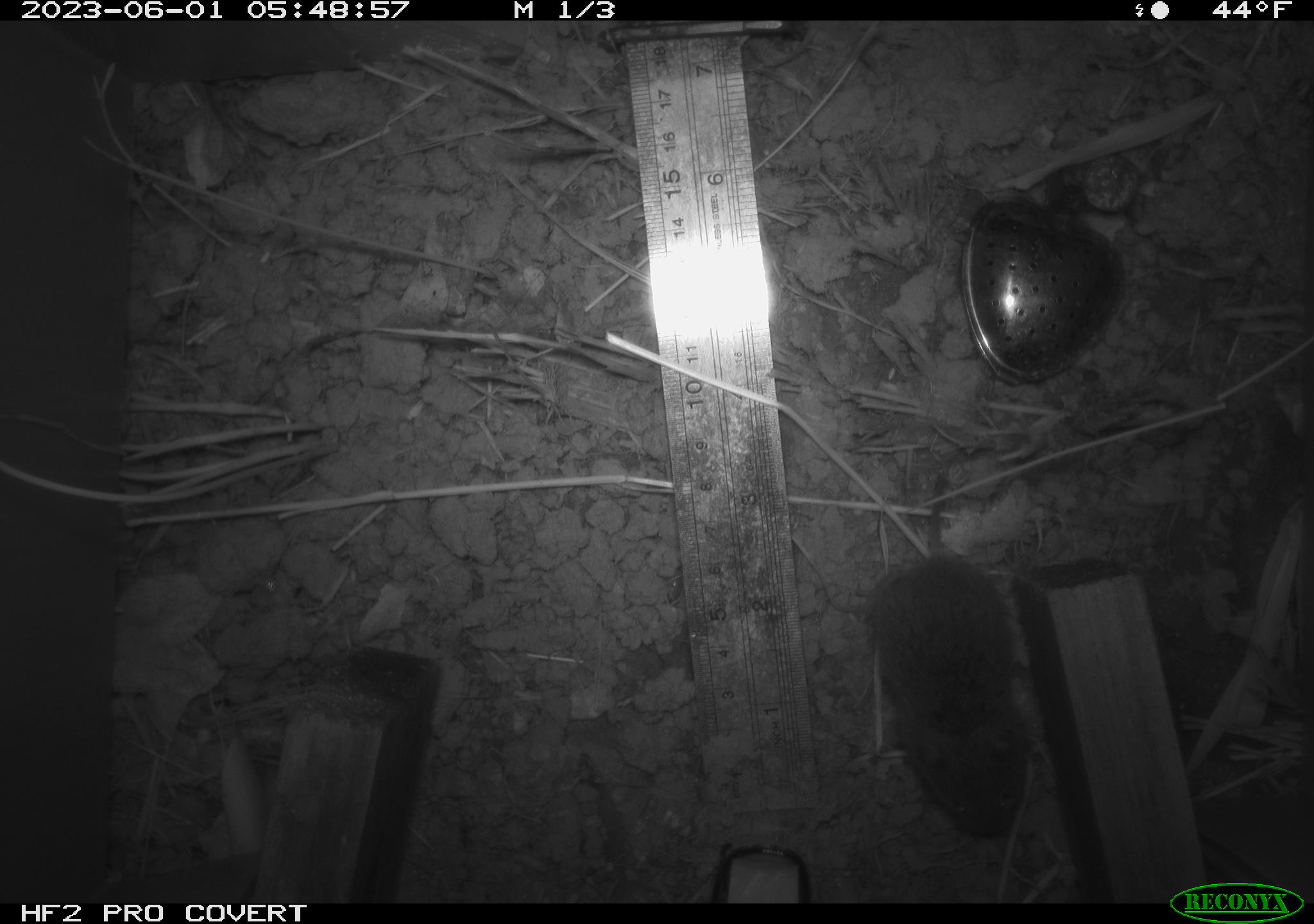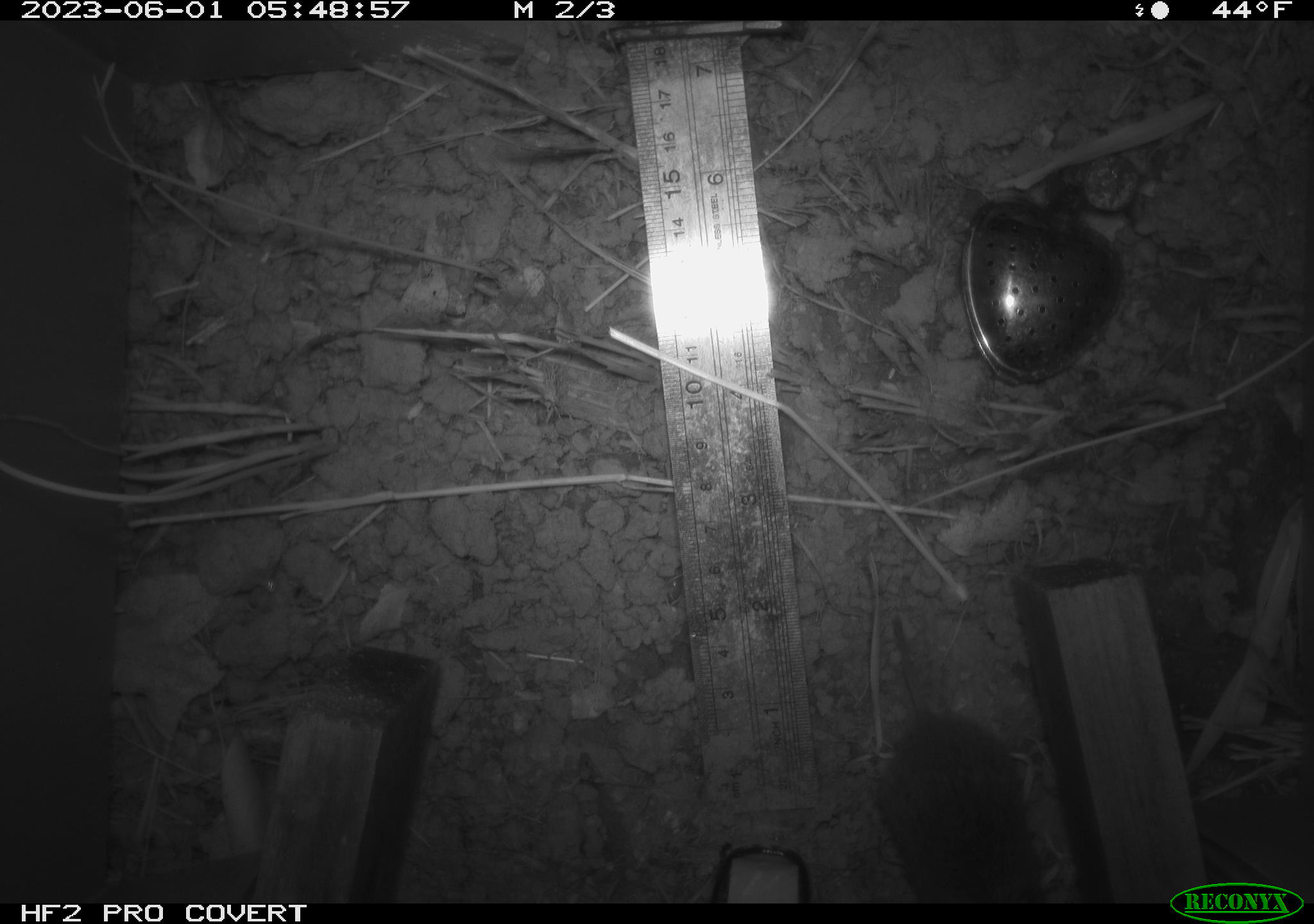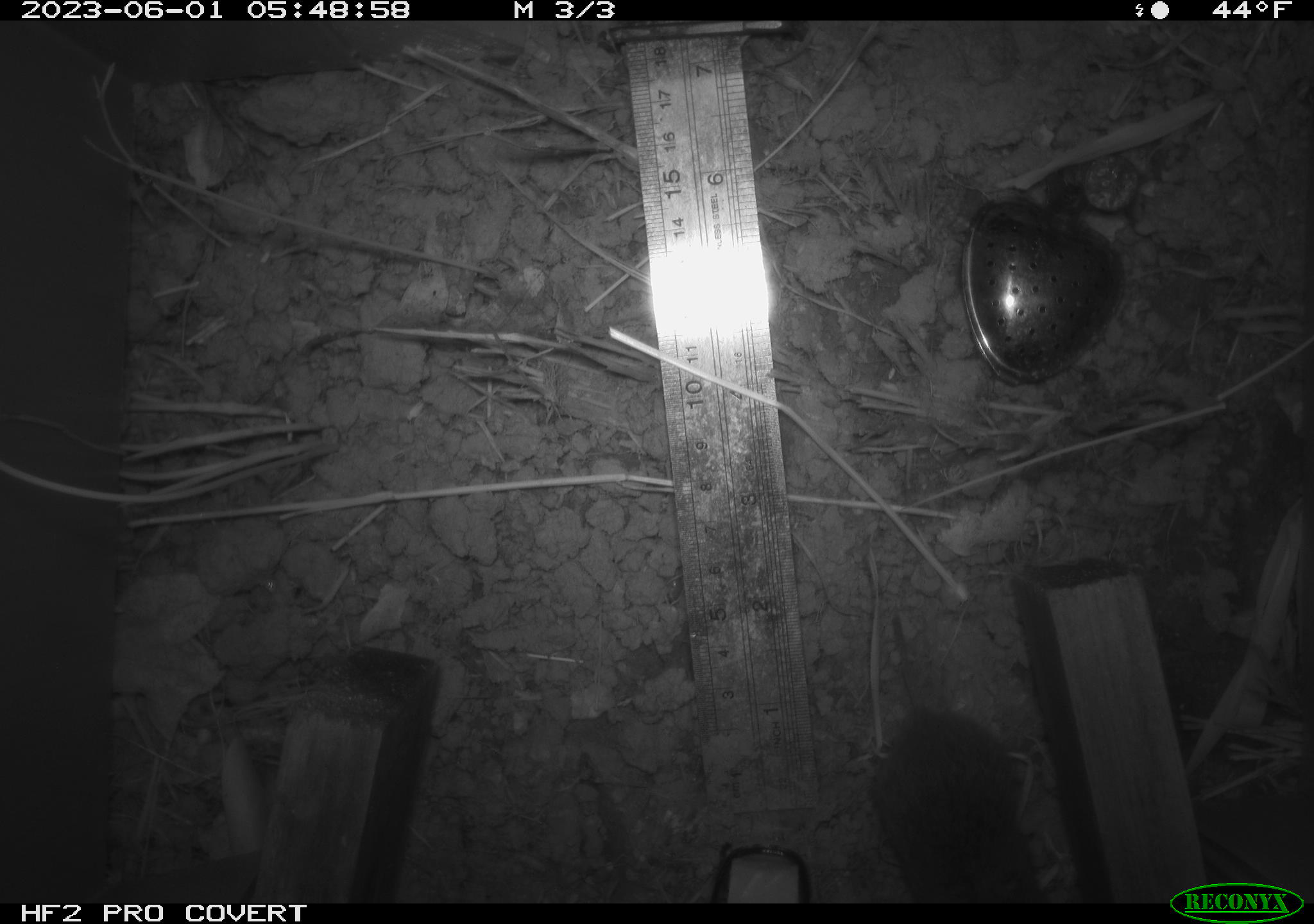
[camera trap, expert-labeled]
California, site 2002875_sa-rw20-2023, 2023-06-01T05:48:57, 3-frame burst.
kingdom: Animalia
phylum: Chordata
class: Mammalia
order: Rodentia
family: Cricetidae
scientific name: Arvicolinae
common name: voles, lemmings, and muskrats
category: arvicolinae subfamily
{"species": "arvicolinae subfamily (voles, lemmings, and muskrats) (Arvicolinae)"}